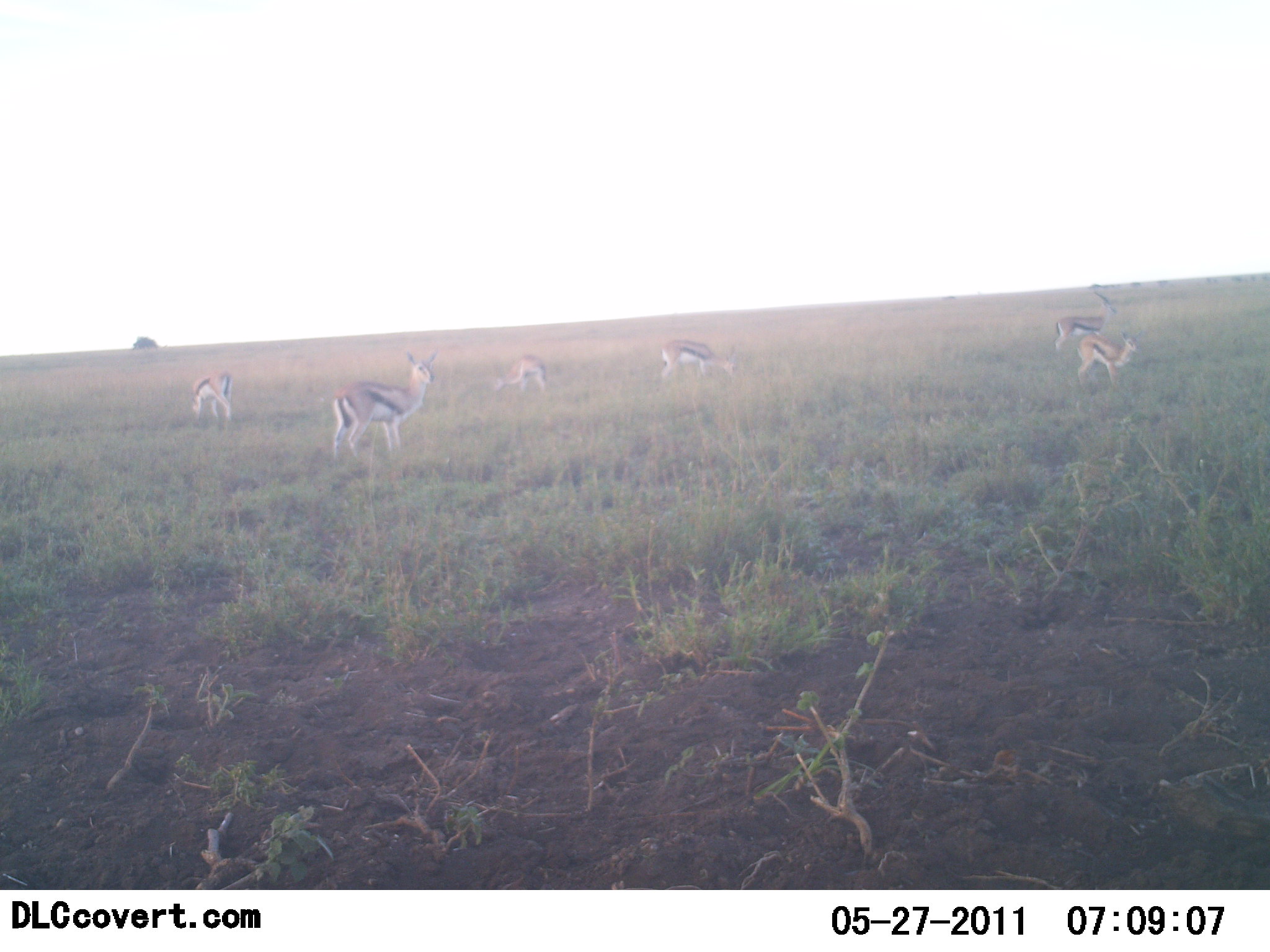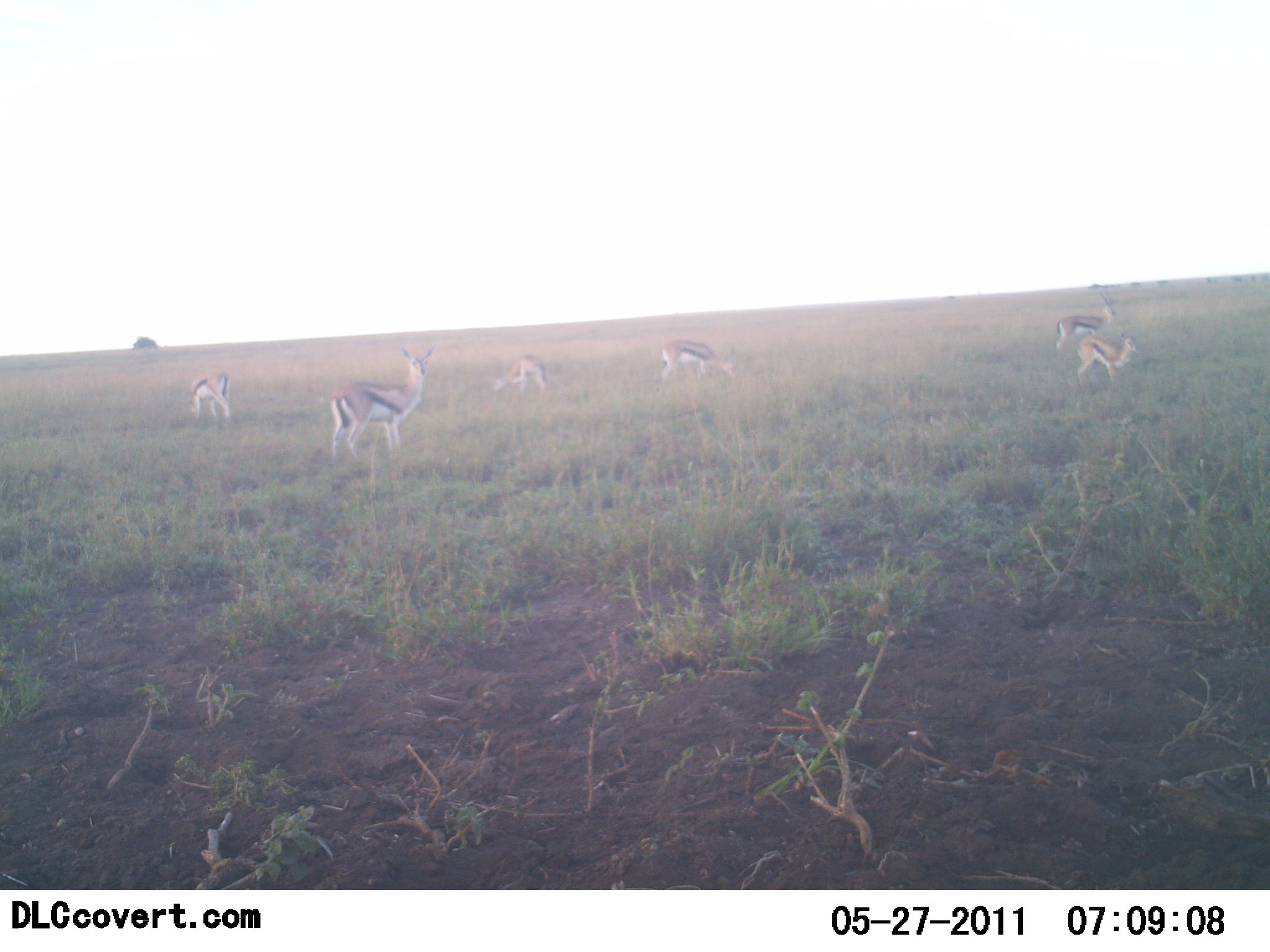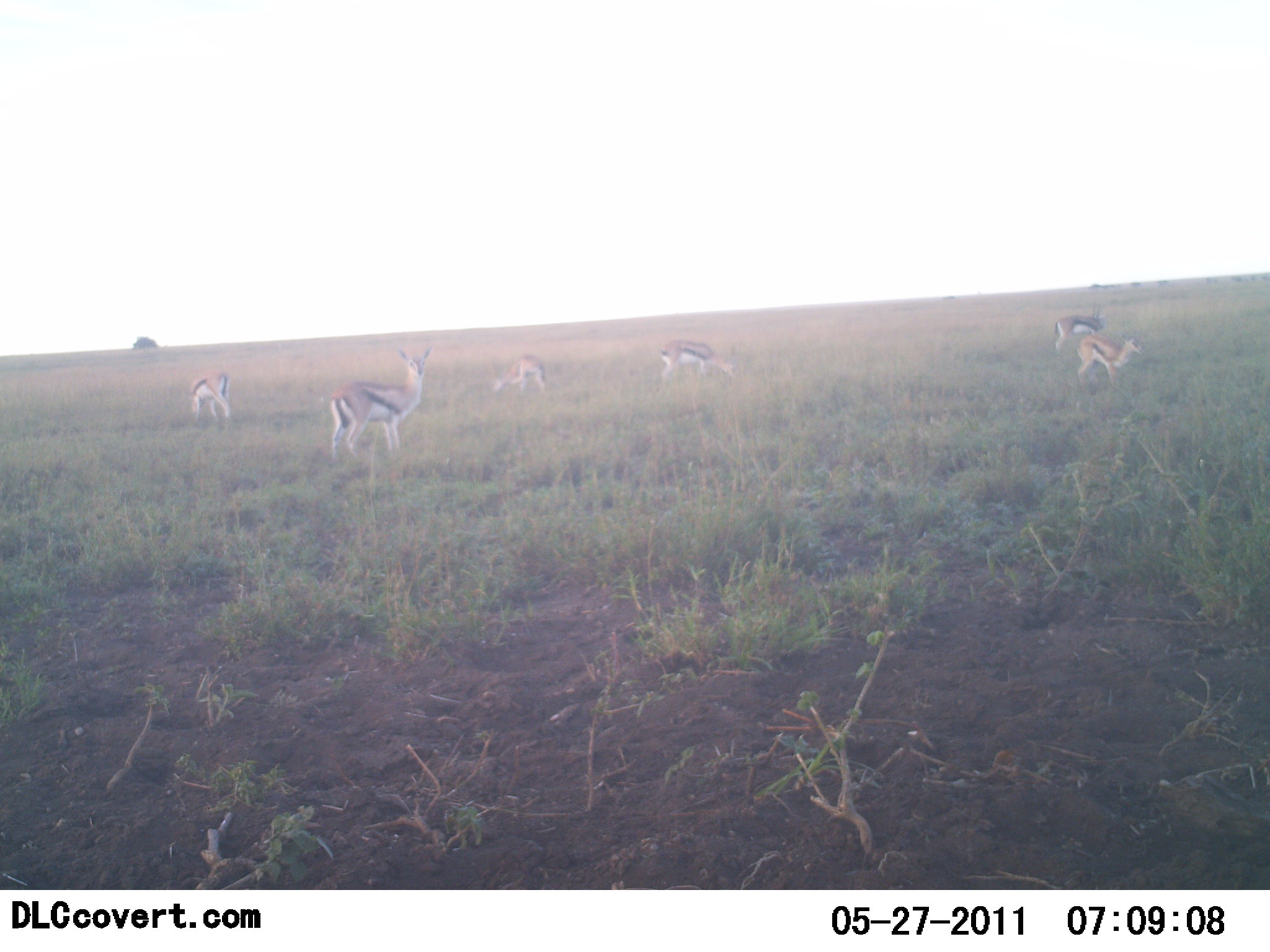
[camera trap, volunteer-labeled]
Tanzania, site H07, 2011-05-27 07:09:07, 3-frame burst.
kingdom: Animalia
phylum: Chordata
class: Mammalia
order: Artiodactyla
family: Bovidae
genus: Eudorcas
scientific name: Eudorcas thomsonii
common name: thomson's gazelle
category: gazellethomsons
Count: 6.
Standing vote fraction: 92%.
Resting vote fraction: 0%.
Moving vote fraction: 23%.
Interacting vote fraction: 0%.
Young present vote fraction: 8%.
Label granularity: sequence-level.